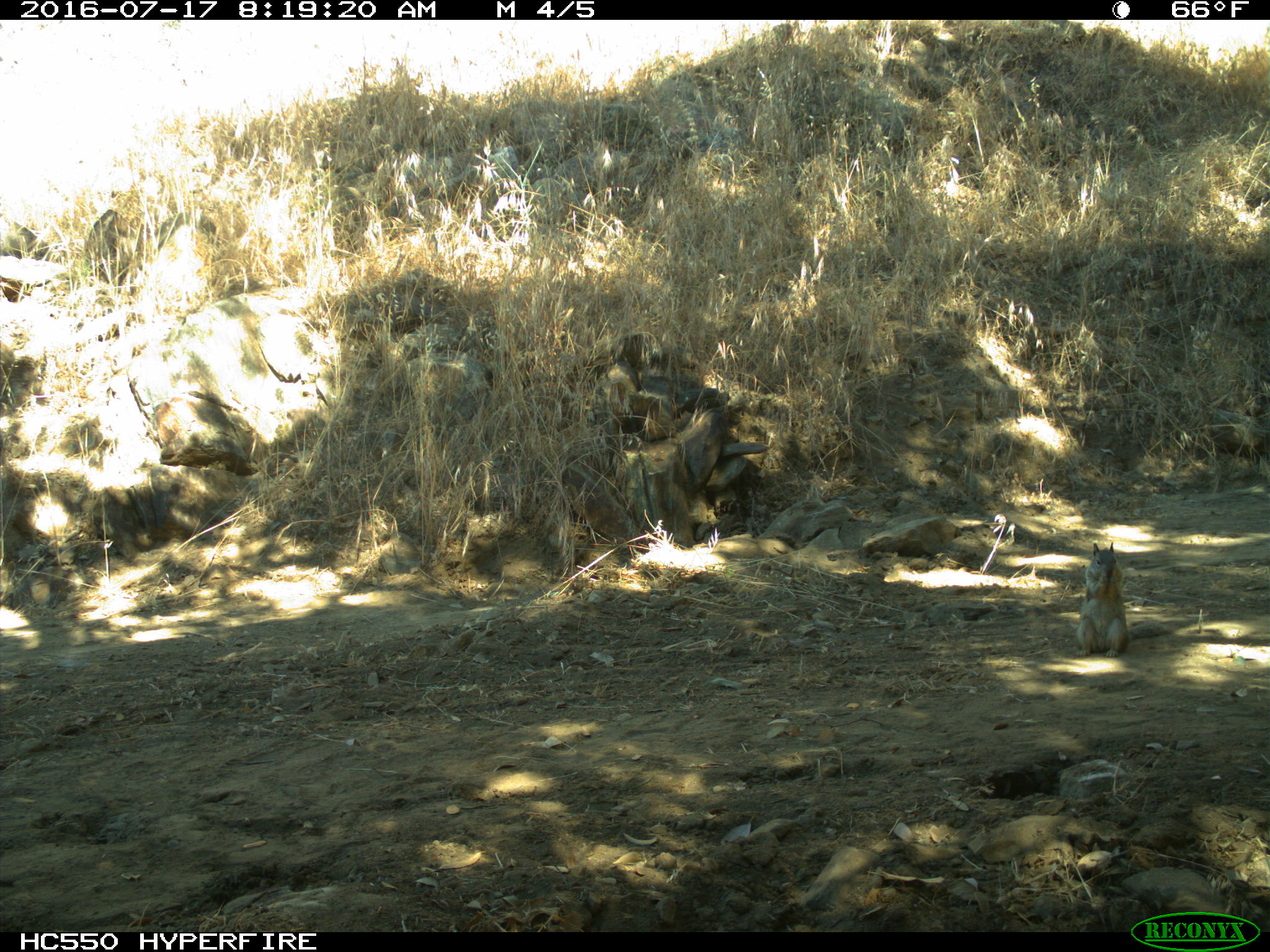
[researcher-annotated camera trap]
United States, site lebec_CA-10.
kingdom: Animalia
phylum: Chordata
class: Mammalia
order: Rodentia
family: Sciuridae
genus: Otospermophilus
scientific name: Otospermophilus beecheyi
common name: california ground squirrel